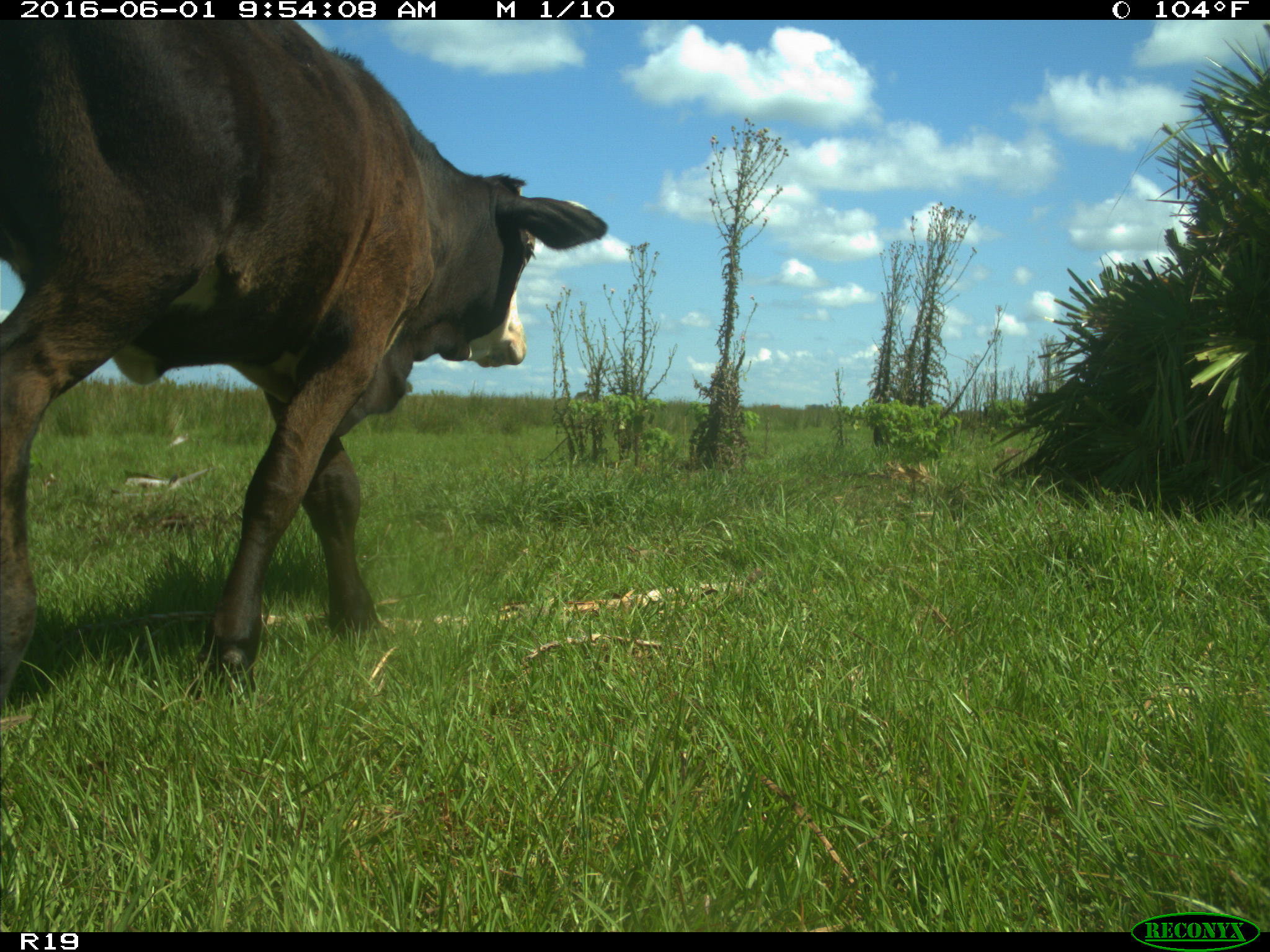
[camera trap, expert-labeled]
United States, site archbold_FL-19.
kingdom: Animalia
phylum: Chordata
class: Mammalia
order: Artiodactyla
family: Bovidae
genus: Bos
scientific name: Bos taurus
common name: domestic cow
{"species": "Bos taurus (domestic cow)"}